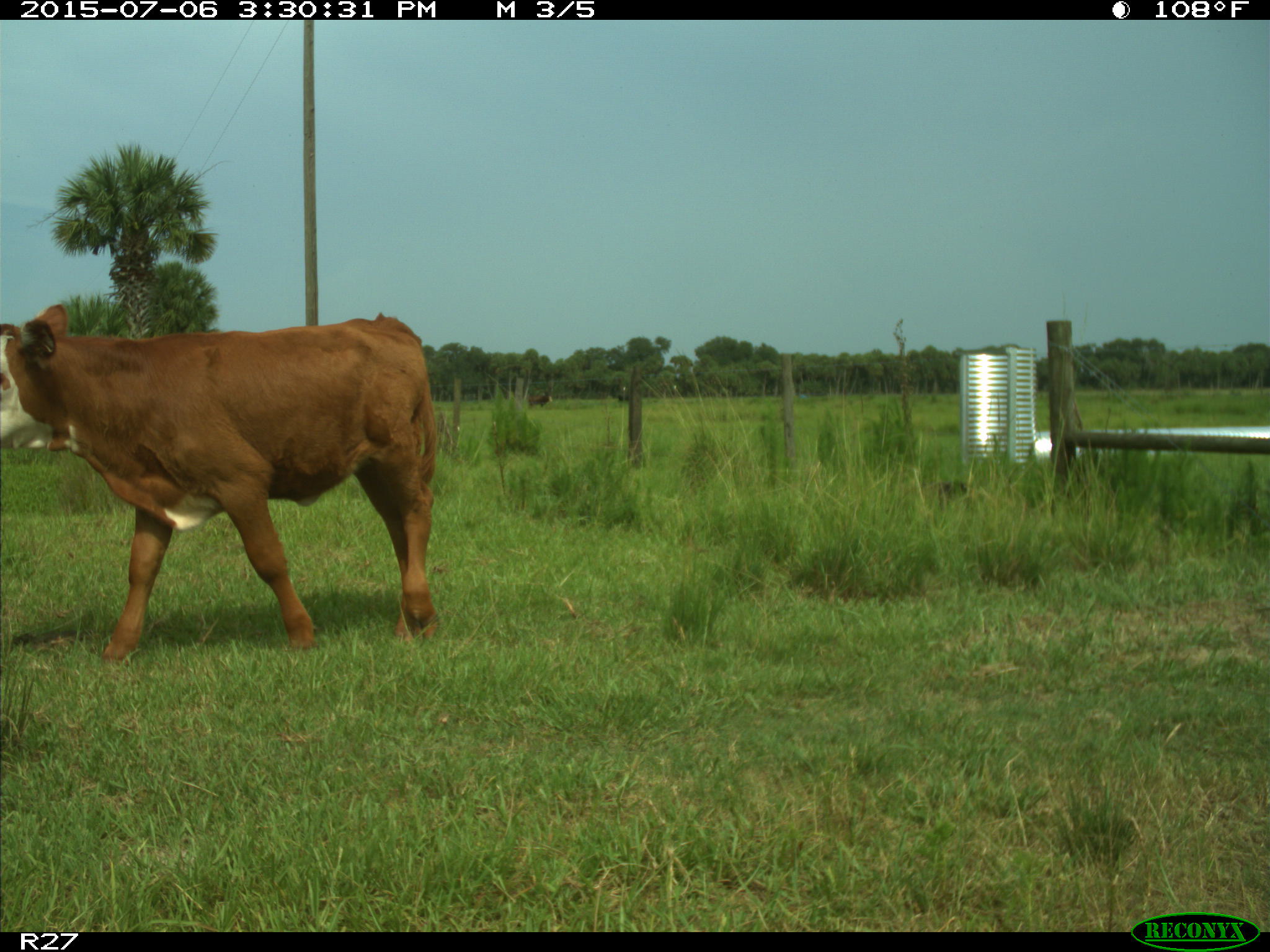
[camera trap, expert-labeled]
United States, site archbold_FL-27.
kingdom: Animalia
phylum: Chordata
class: Mammalia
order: Artiodactyla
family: Bovidae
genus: Bos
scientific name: Bos taurus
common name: domestic cow